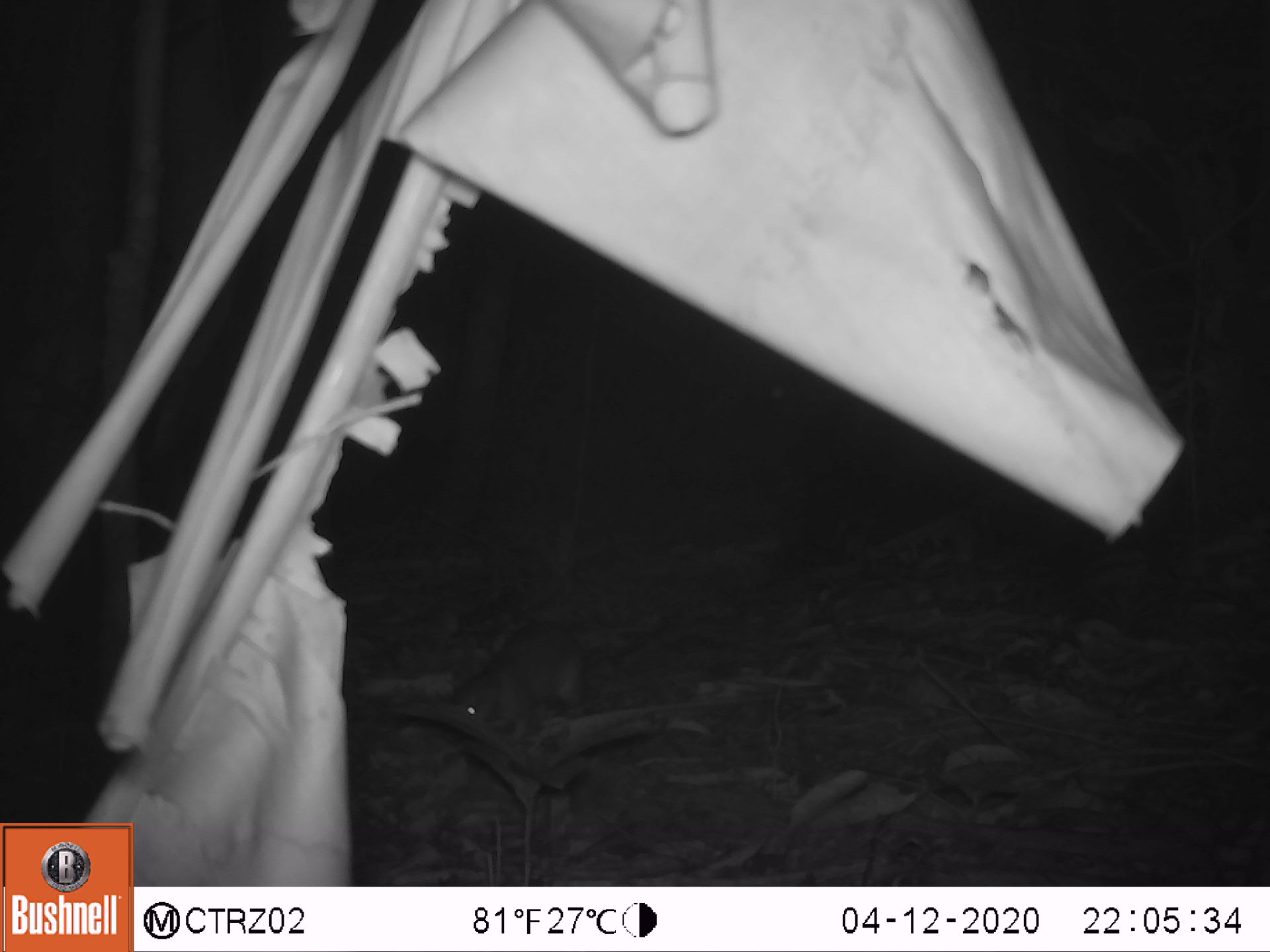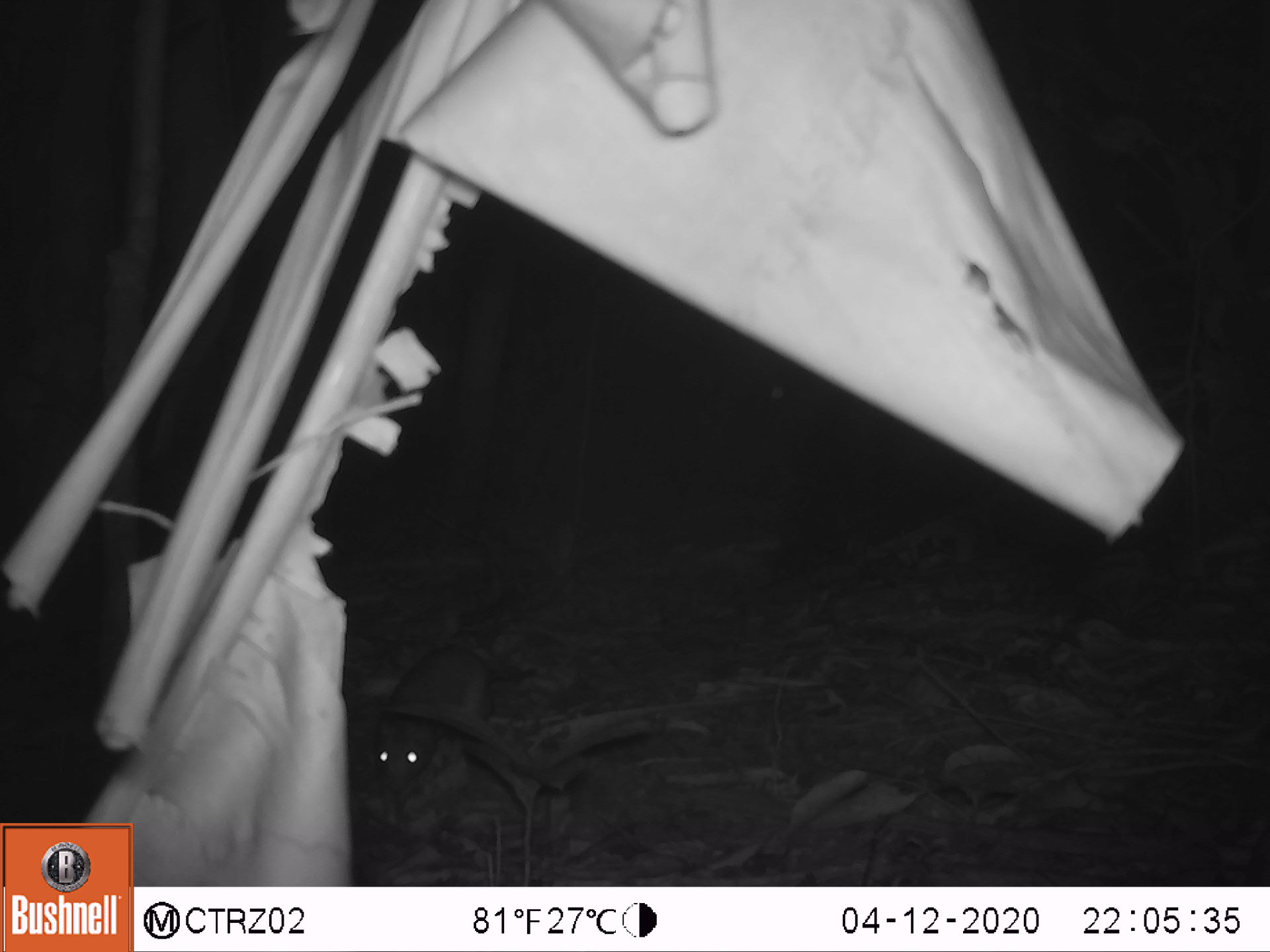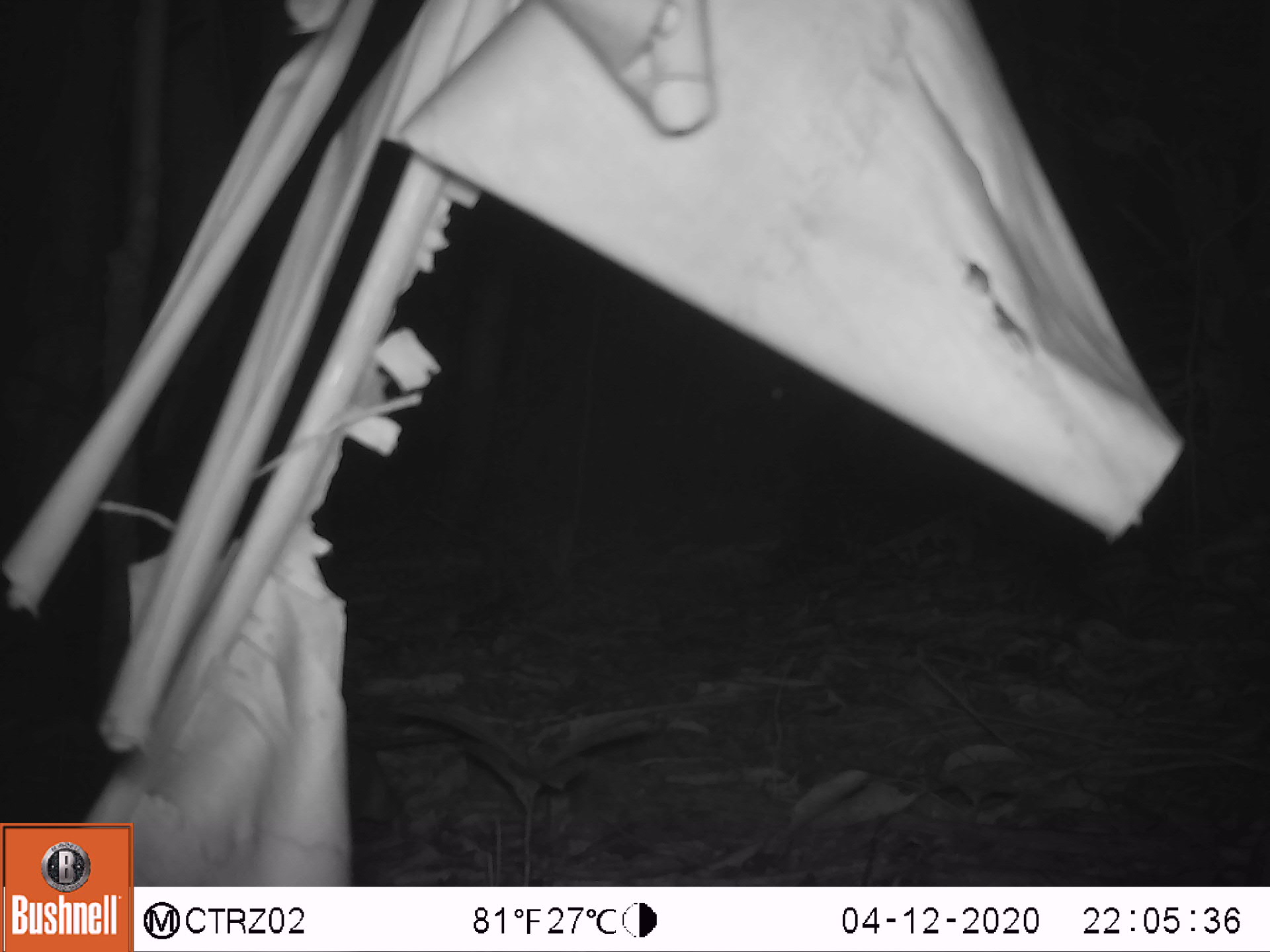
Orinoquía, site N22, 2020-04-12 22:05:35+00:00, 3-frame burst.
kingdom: Animalia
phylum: Chordata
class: Mammalia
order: Rodentia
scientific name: Rodentia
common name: rodent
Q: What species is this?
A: Rodent (Rodentia).